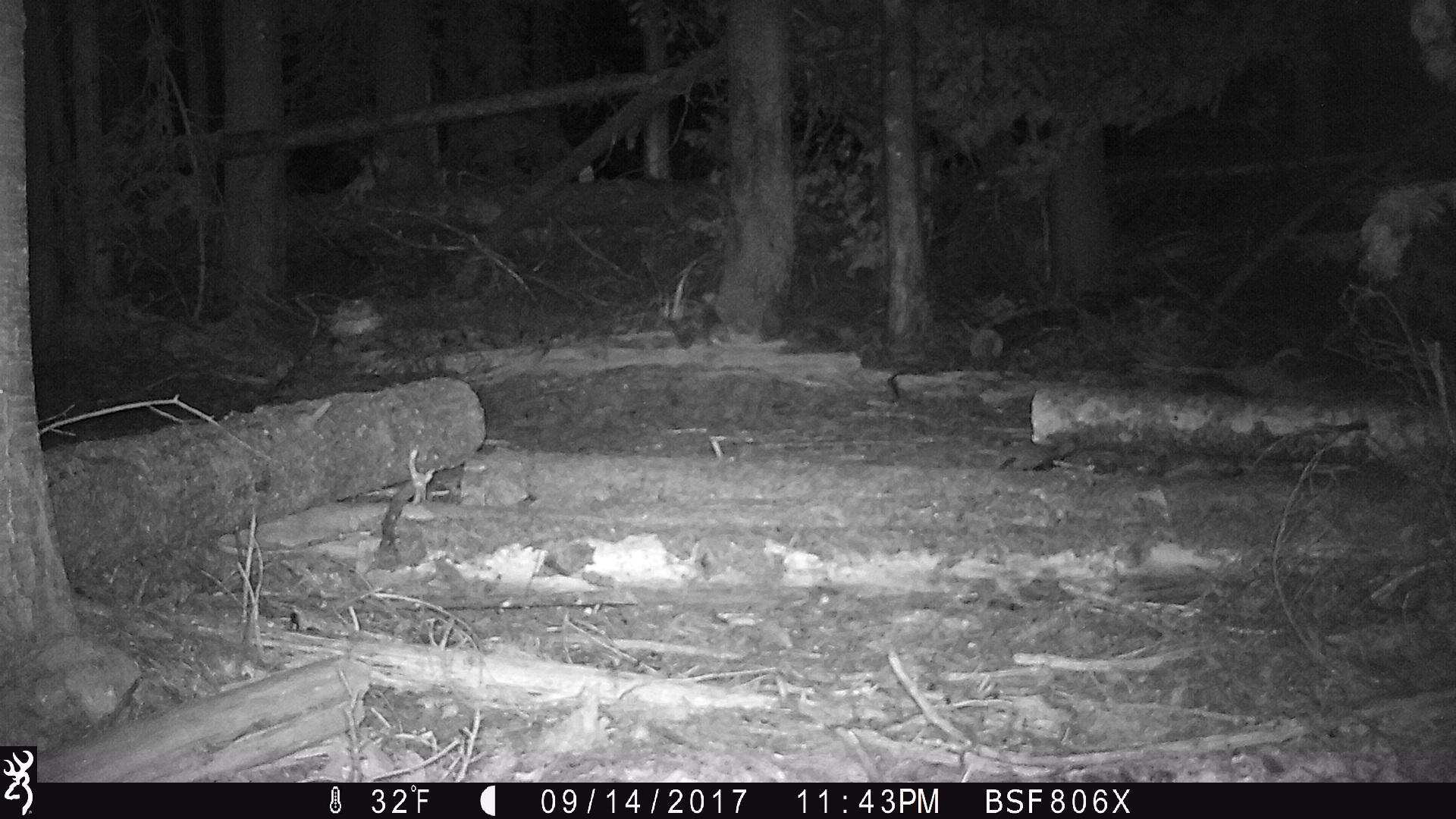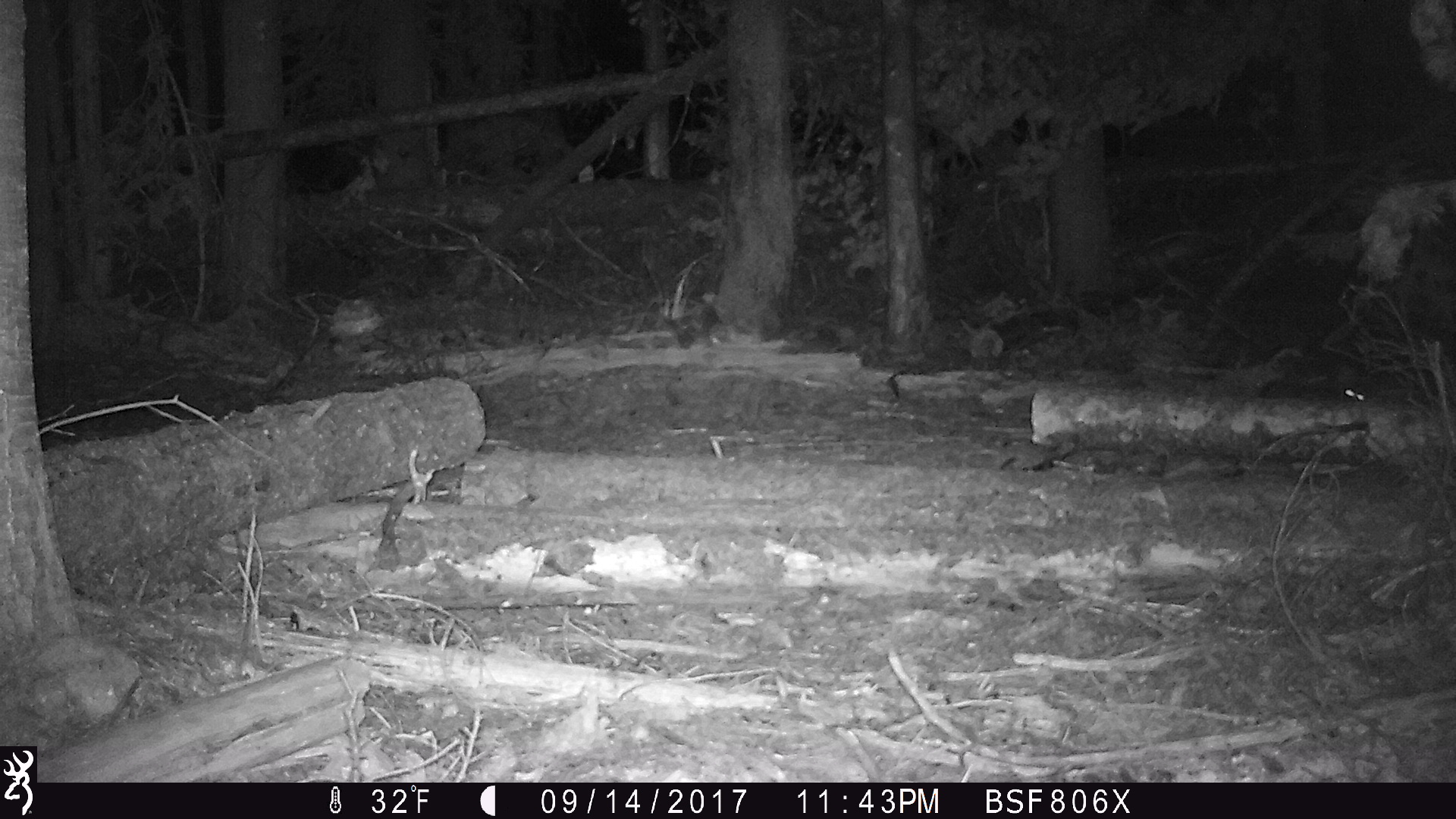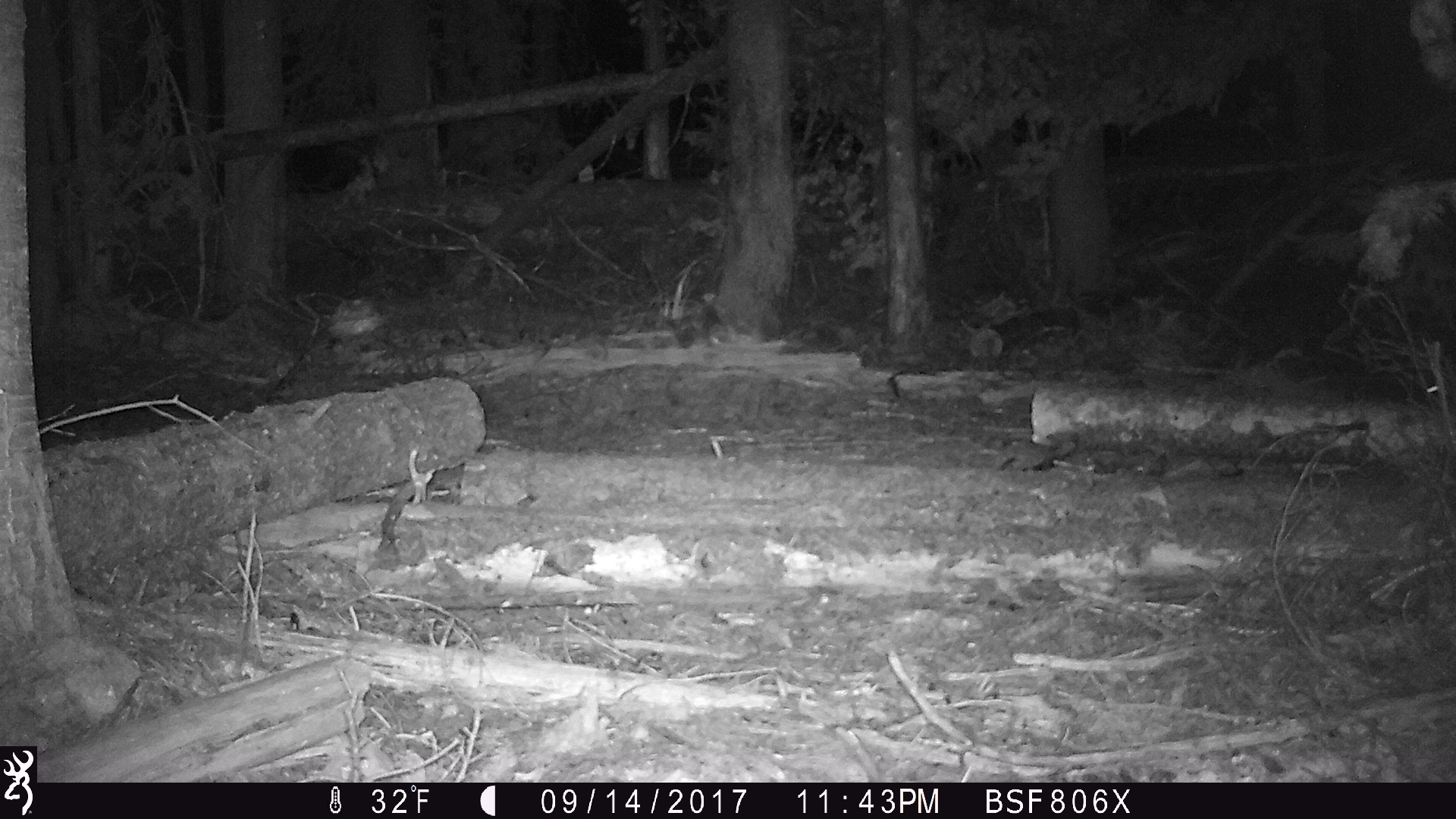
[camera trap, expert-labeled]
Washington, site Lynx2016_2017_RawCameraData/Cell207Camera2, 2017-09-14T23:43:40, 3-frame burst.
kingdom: Animalia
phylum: Chordata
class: Mammalia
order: Lagomorpha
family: Leporidae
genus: Lepus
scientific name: Lepus americanus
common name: snowshoe hare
Lepus americanus (snowshoe hare). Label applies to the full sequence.